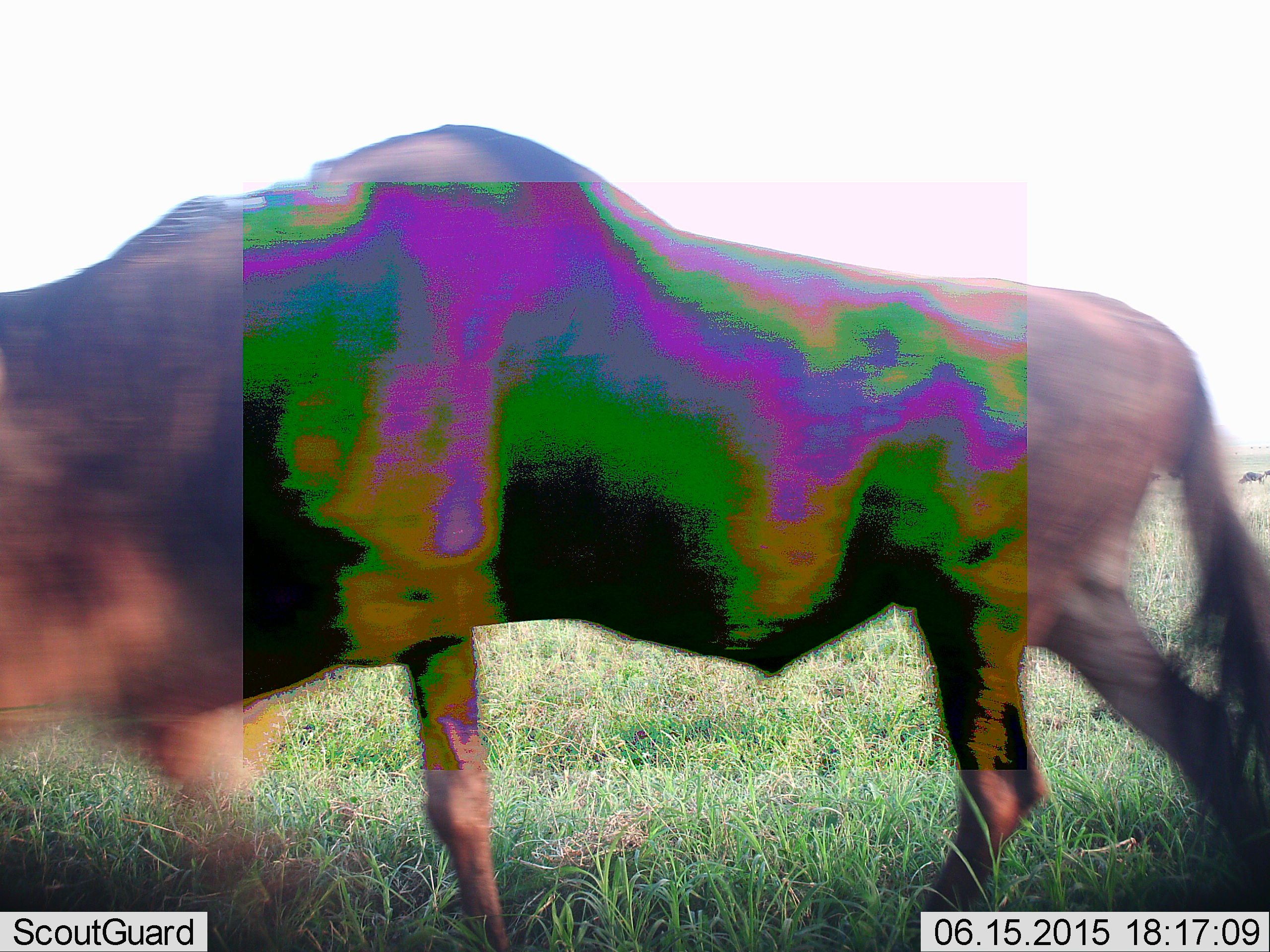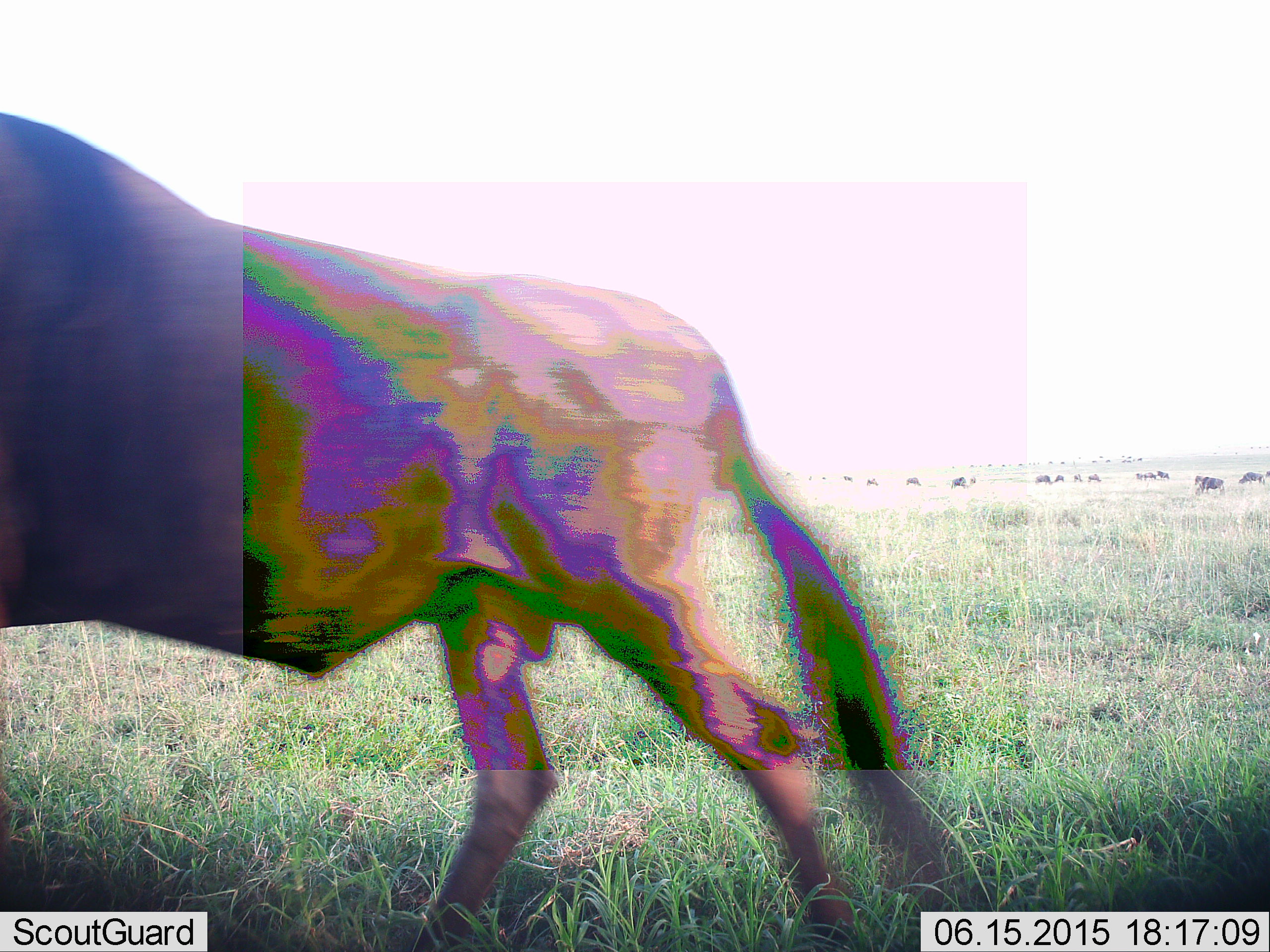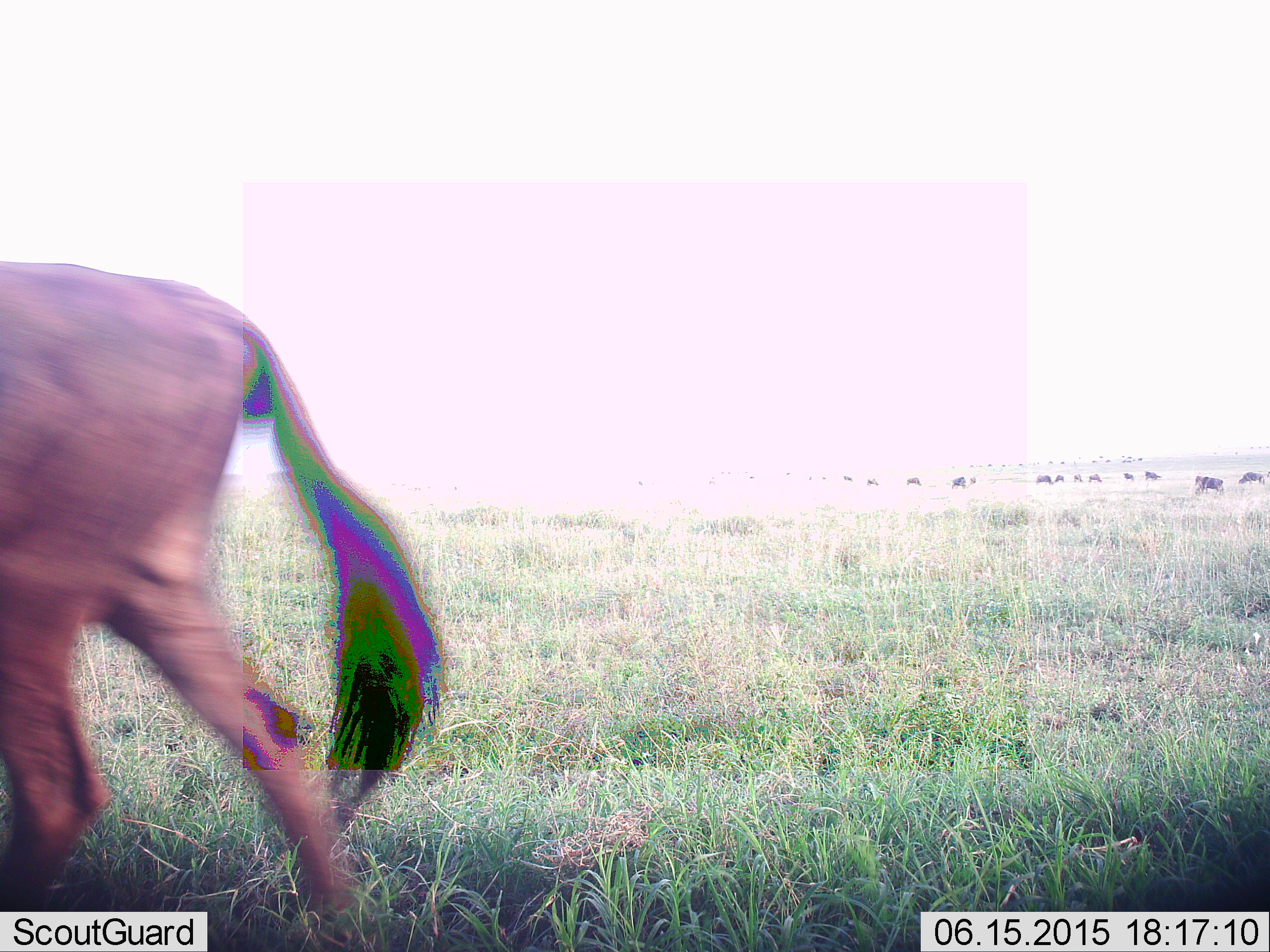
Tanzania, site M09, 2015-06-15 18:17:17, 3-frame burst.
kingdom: Animalia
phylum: Chordata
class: Mammalia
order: Artiodactyla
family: Bovidae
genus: Connochaetes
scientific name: Connochaetes taurinus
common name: blue wildebeest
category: wildebeest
Wildebeest (blue wildebeest) (Connochaetes taurinus), count 1. Behavior (volunteer vote fractions): standing 20%, resting 0%, moving 100%, interacting 0%. Young present (vote fraction): 10%. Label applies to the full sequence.